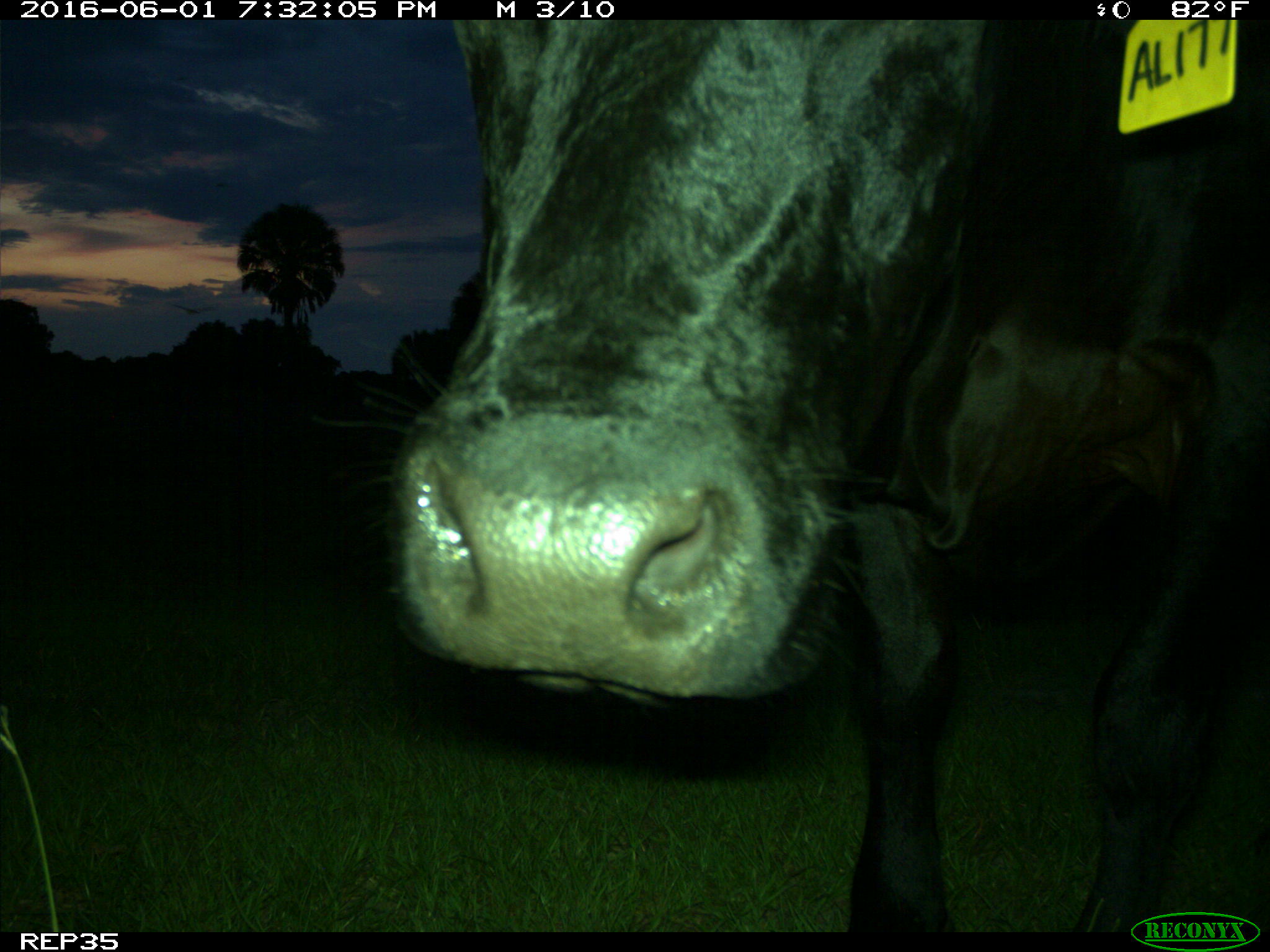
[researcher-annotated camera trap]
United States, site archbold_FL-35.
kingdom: Animalia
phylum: Chordata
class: Mammalia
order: Artiodactyla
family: Bovidae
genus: Bos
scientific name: Bos taurus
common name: domestic cow